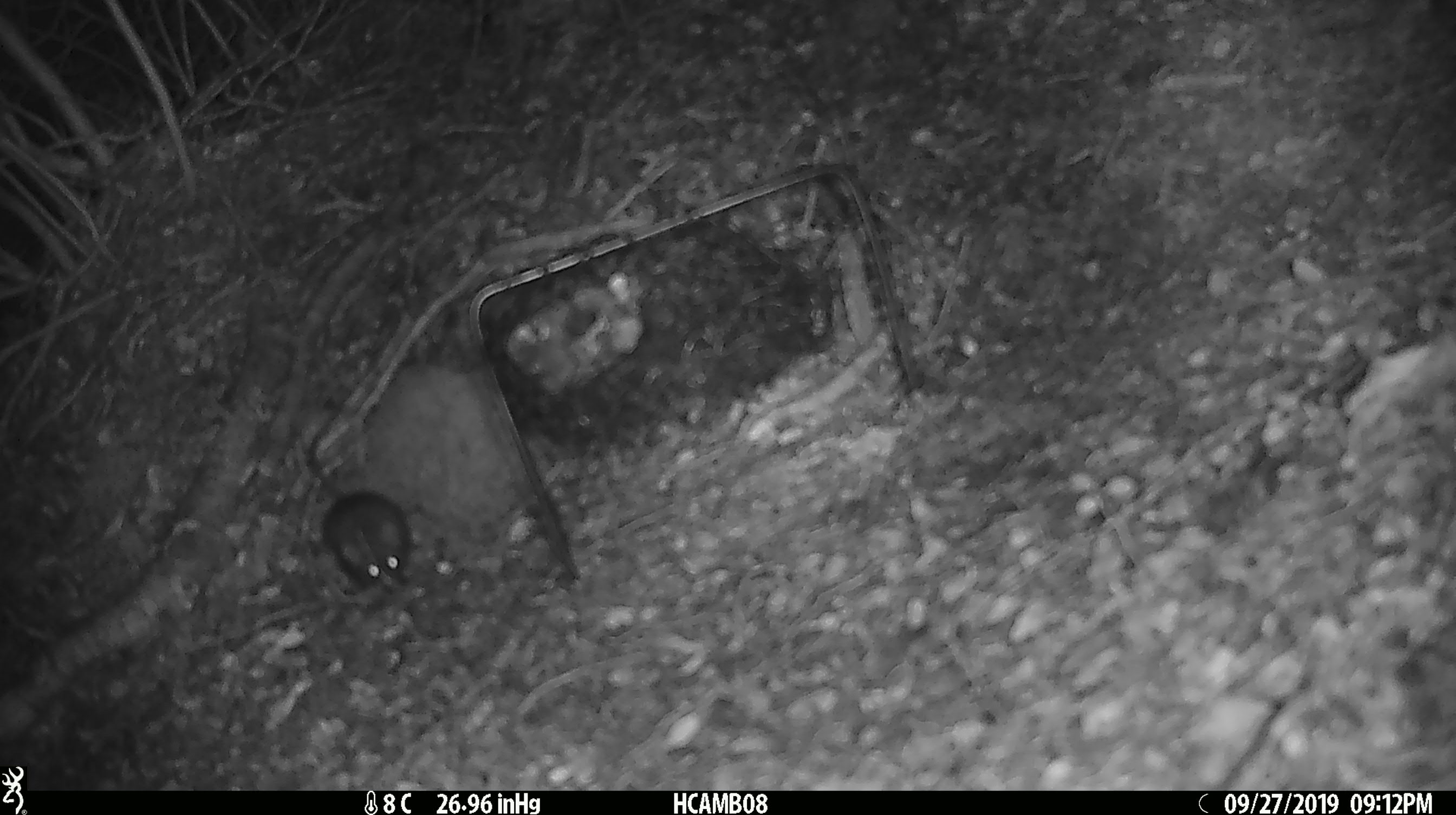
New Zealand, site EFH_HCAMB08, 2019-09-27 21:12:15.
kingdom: Animalia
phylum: Chordata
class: Mammalia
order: Rodentia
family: Muridae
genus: Mus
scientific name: Mus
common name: mouse